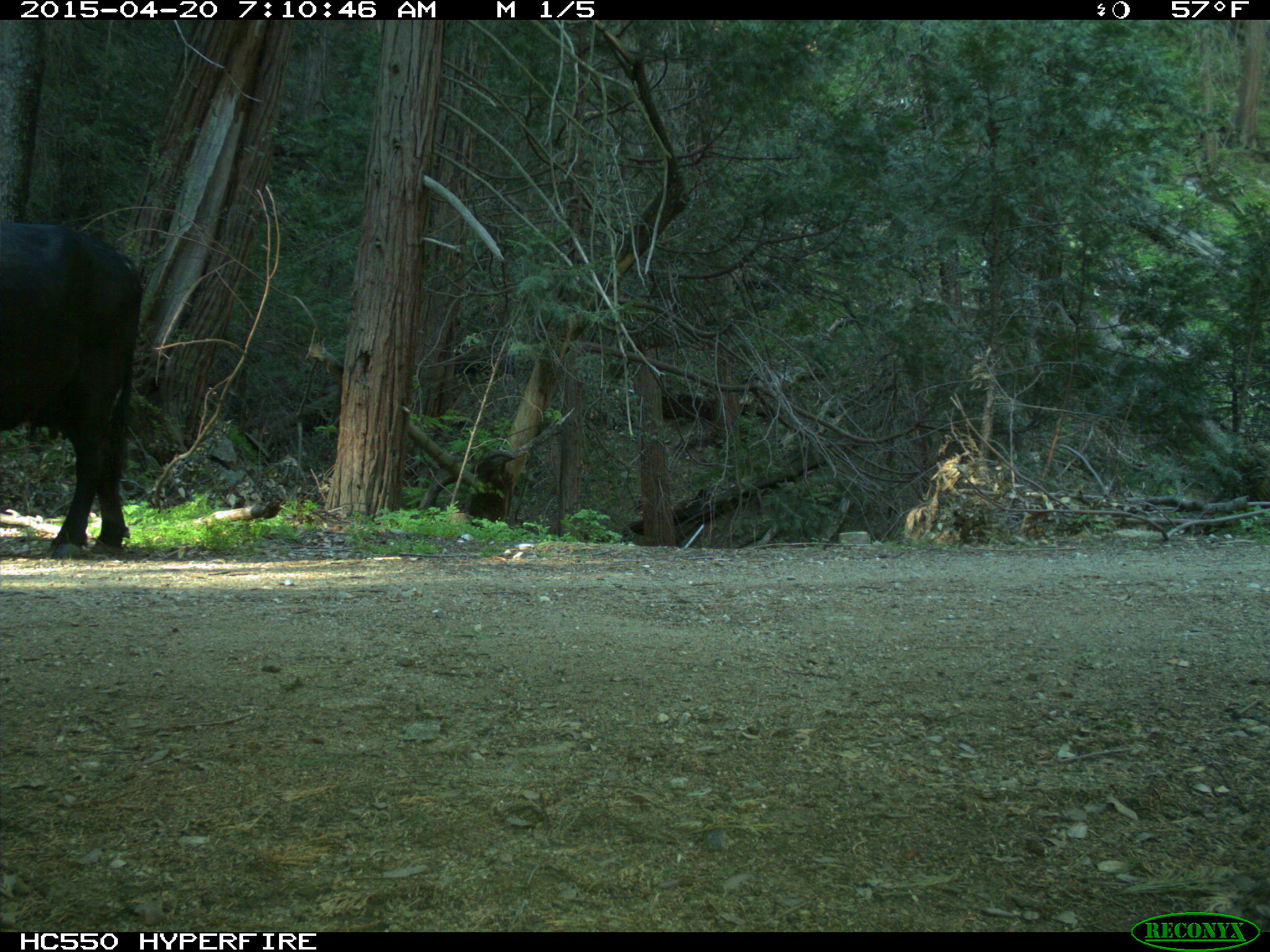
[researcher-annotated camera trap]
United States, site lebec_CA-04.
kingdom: Animalia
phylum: Chordata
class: Mammalia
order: Artiodactyla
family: Bovidae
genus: Bos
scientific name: Bos taurus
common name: domestic cow